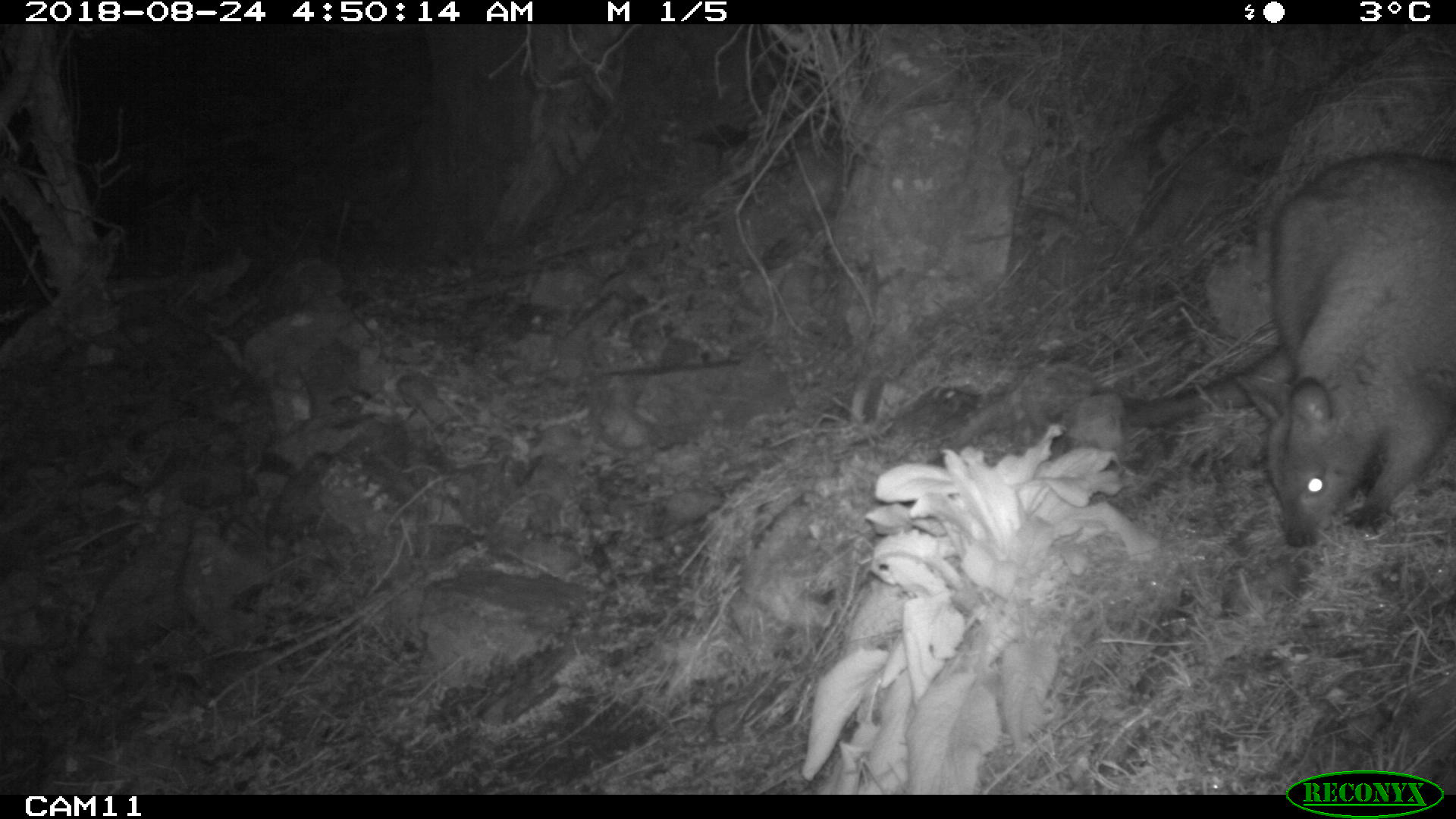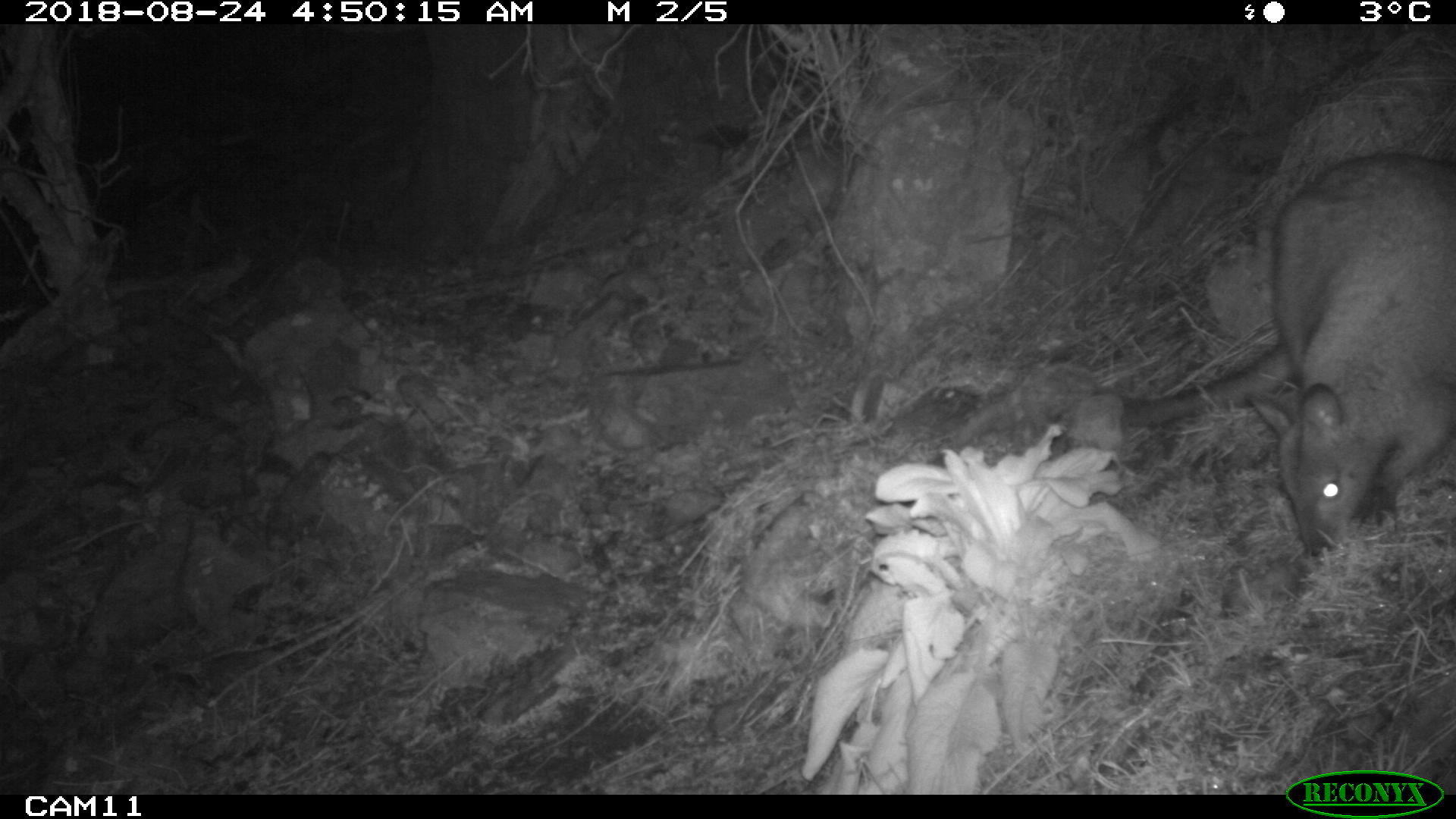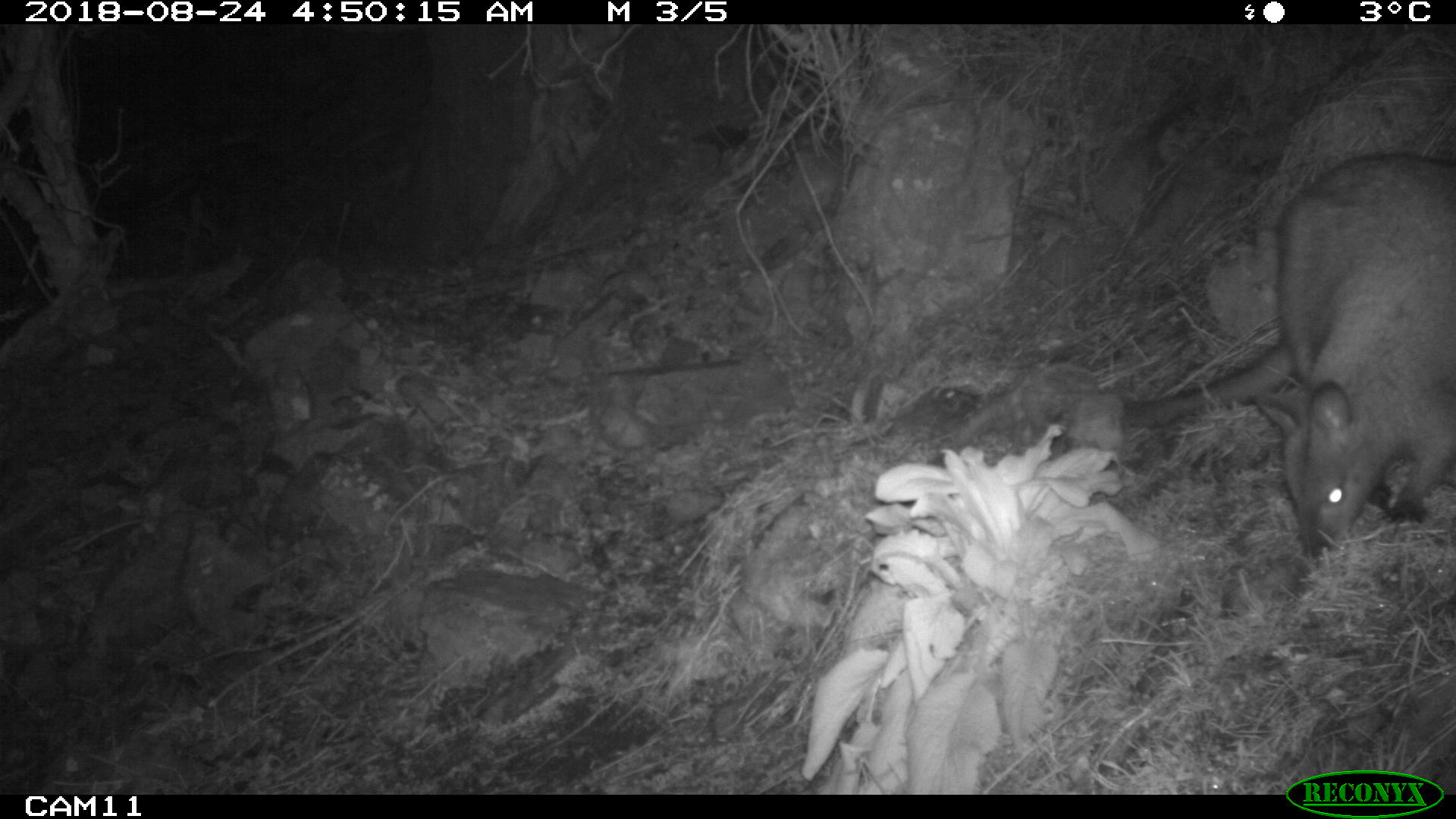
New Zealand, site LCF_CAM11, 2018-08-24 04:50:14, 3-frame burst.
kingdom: Animalia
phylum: Chordata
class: Mammalia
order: Diprotodontia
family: Macropodidae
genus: Notamacropus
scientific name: Notamacropus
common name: wallaby